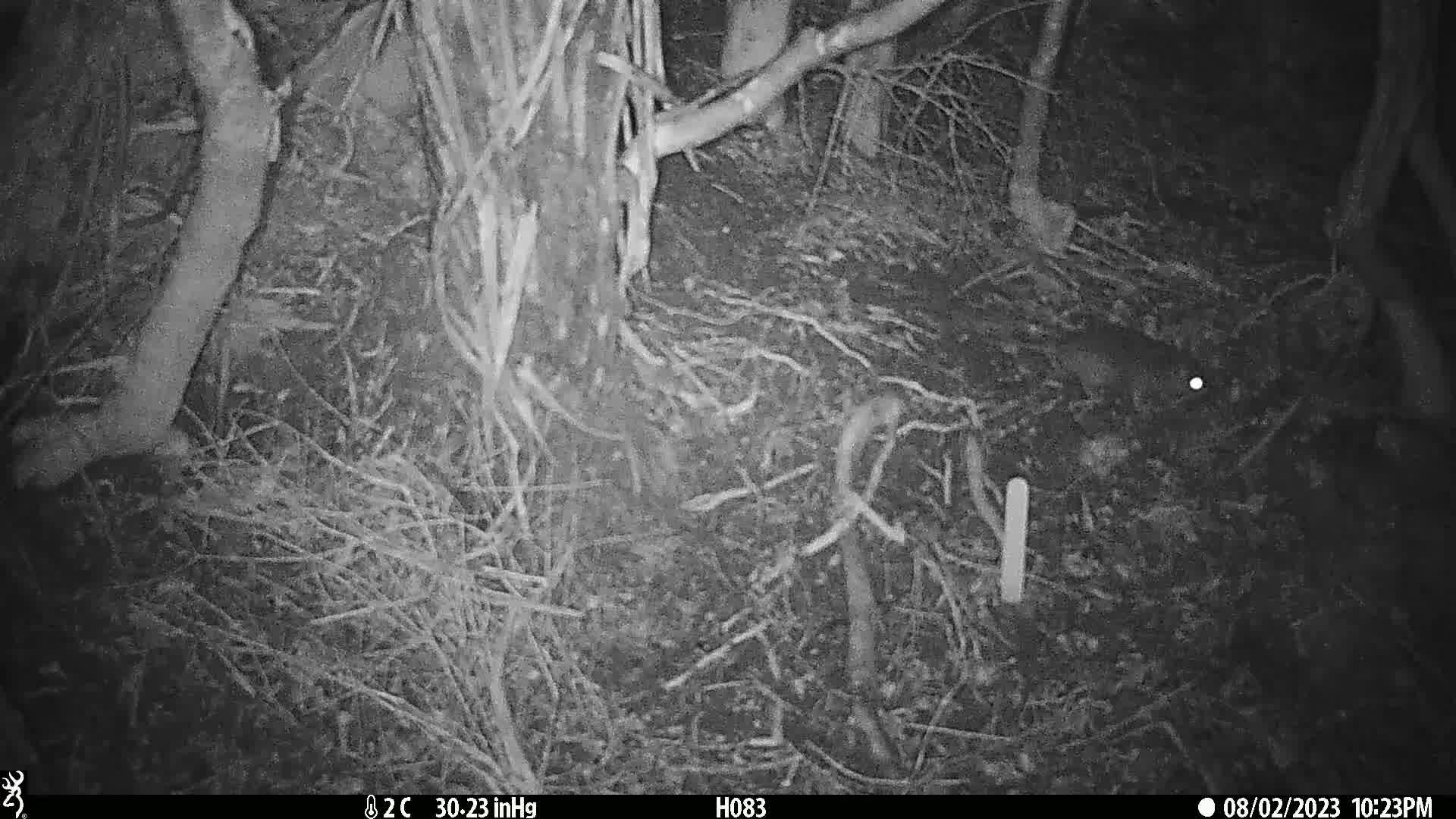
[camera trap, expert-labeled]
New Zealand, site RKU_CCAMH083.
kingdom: Animalia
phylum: Chordata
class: Mammalia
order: Rodentia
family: Muridae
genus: Rattus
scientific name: Rattus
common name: rat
Rat (Rattus).